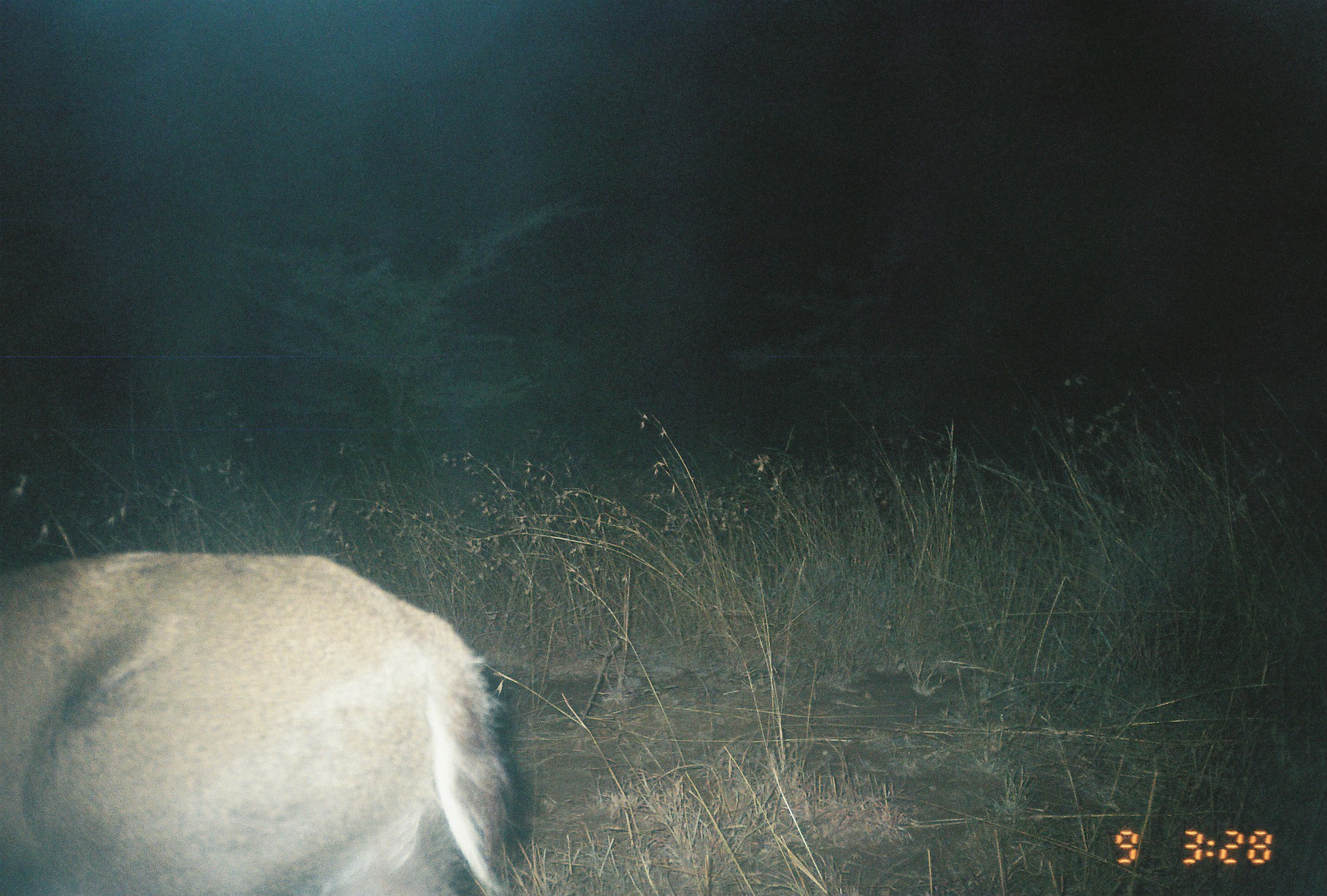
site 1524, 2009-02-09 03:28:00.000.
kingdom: Animalia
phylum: Chordata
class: Mammalia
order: Artiodactyla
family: Bovidae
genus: Sylvicapra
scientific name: Sylvicapra grimmia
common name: bush duiker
Sylvicapra grimmia (bush duiker), count 1.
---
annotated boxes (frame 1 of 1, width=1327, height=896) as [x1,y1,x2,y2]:
sylvicapra grimmia: [0,549,509,896]